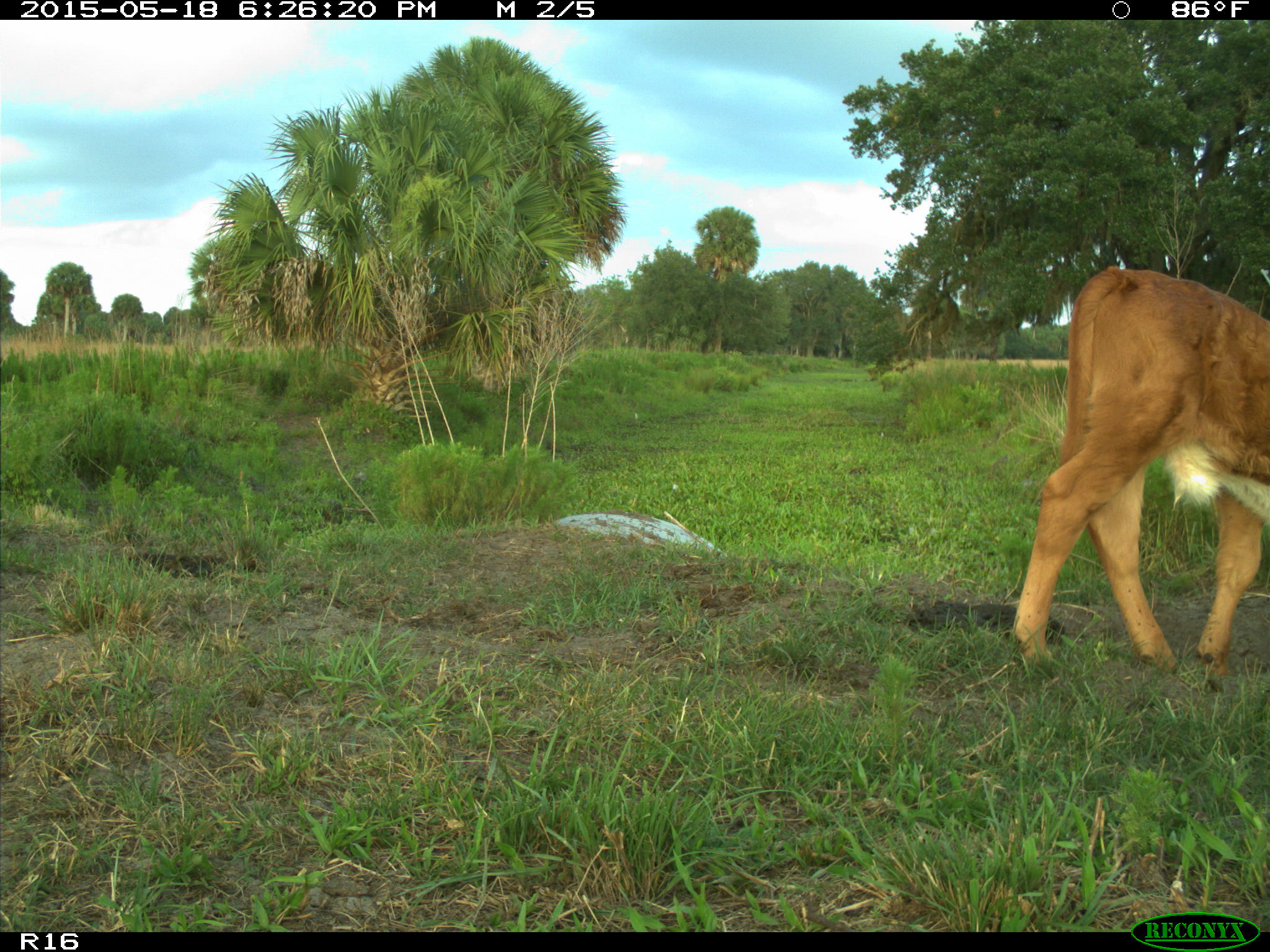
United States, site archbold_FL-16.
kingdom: Animalia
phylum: Chordata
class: Mammalia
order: Artiodactyla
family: Bovidae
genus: Bos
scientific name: Bos taurus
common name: domestic cow